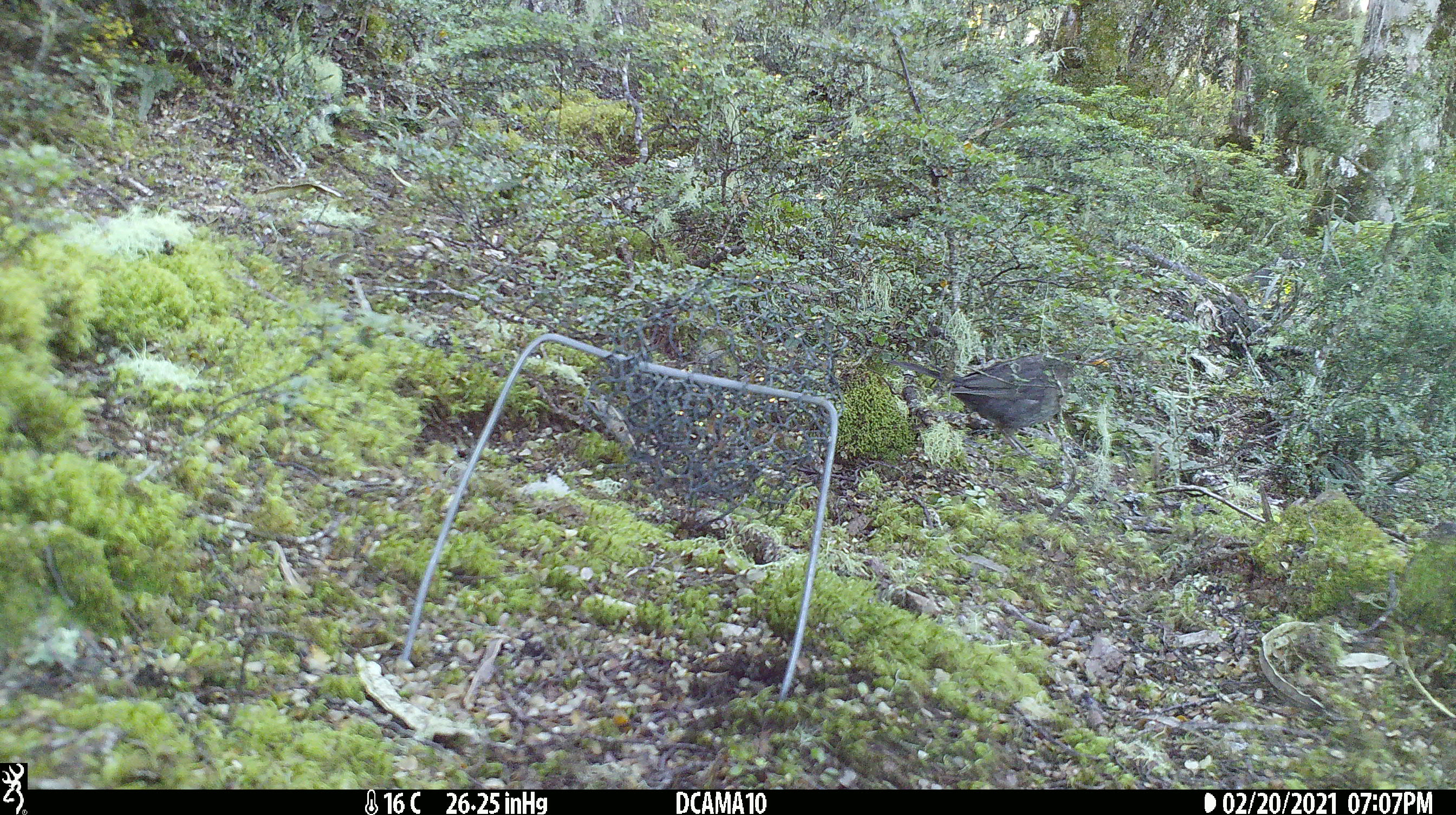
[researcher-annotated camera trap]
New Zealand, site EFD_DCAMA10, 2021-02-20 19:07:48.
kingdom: Animalia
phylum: Chordata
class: Aves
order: Passeriformes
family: Turdidae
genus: Turdus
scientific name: Turdus merula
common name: eurasian blackbird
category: blackbird